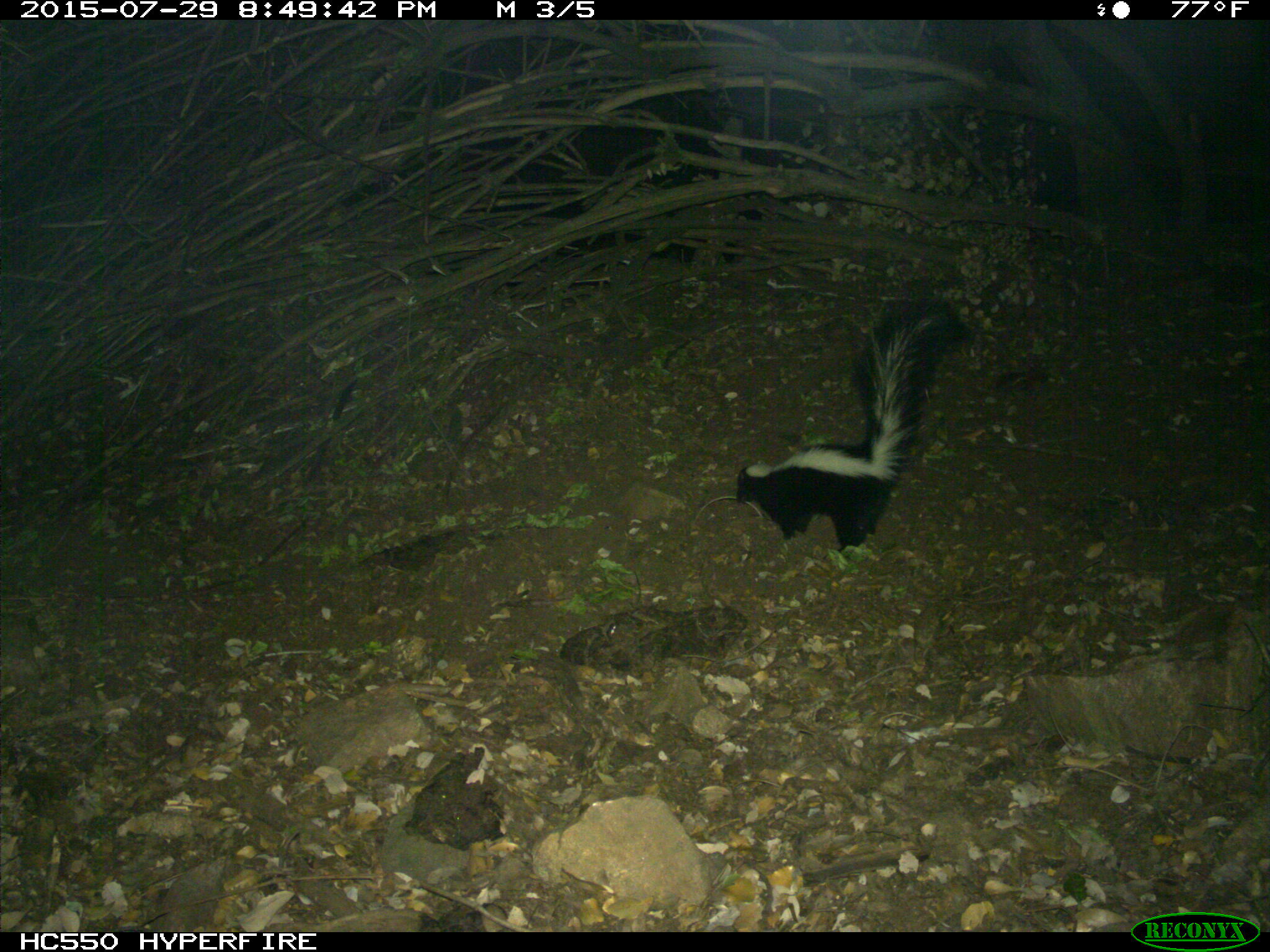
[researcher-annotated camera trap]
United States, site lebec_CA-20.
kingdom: Animalia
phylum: Chordata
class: Mammalia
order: Carnivora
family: Mephitidae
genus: Mephitis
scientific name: Mephitis mephitis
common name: striped skunk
Mephitis mephitis (striped skunk).